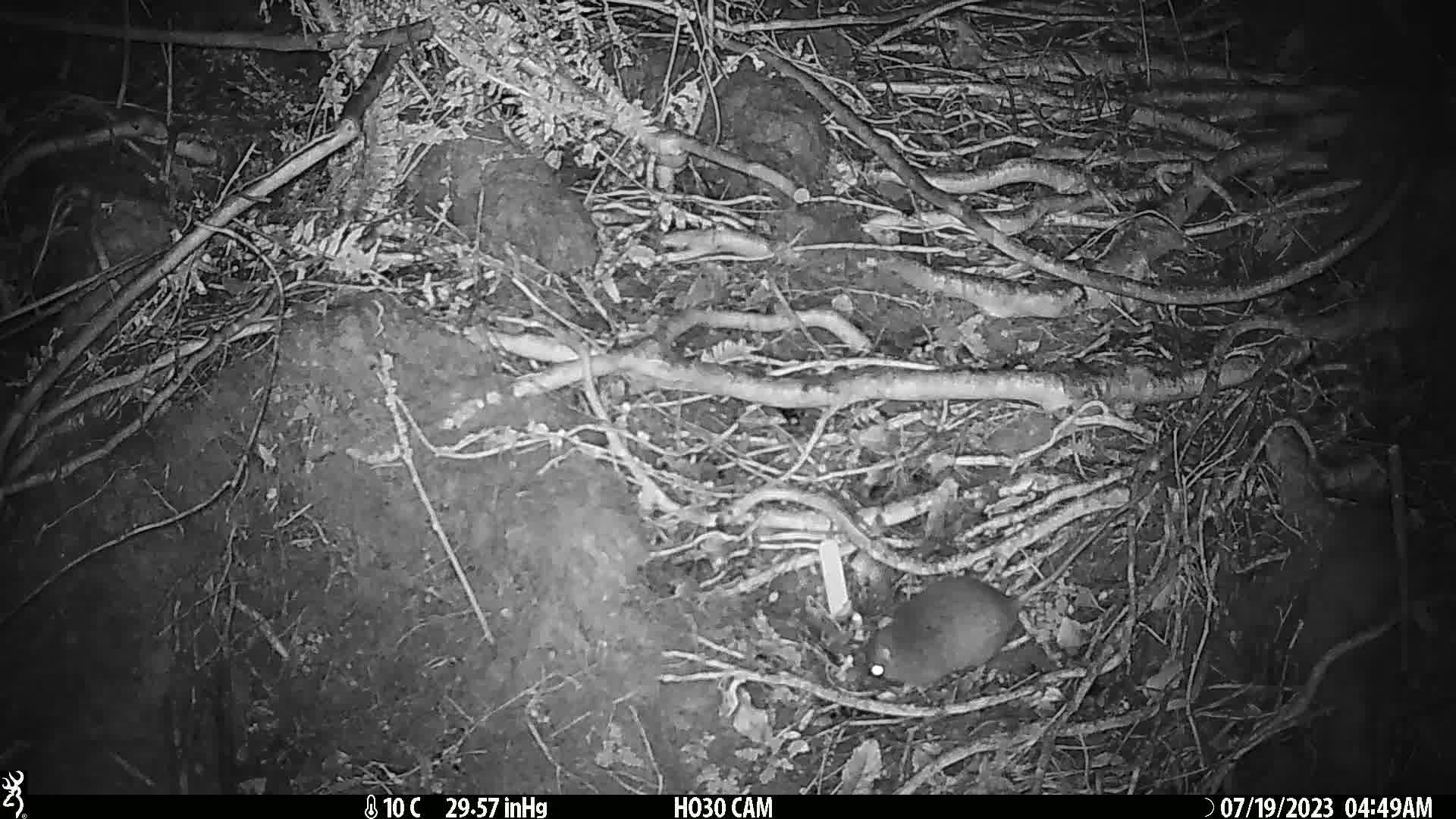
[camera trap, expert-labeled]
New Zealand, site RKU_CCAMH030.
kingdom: Animalia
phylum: Chordata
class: Mammalia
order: Rodentia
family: Muridae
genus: Rattus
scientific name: Rattus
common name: rat